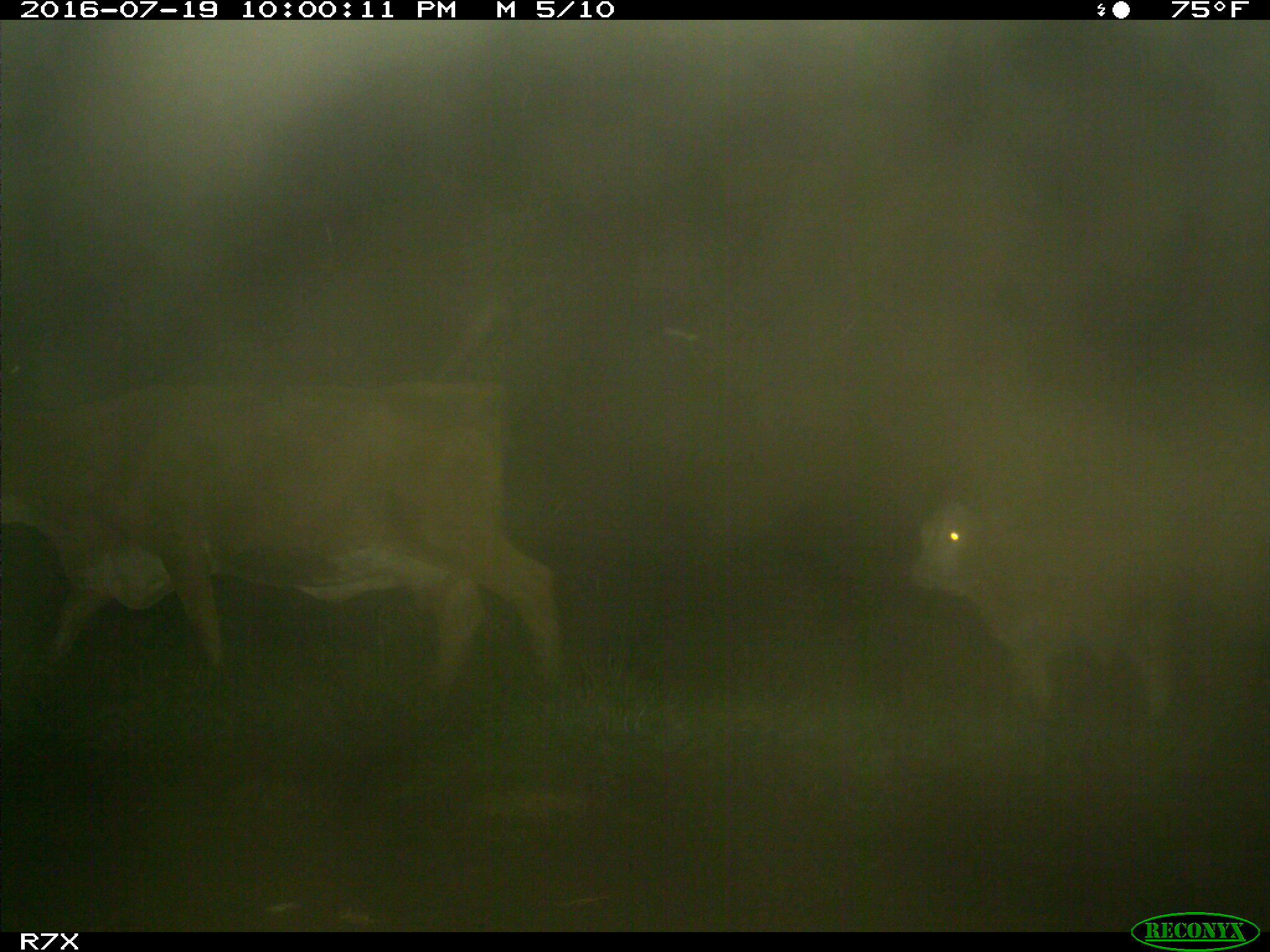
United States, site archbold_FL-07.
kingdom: Animalia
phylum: Chordata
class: Mammalia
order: Artiodactyla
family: Bovidae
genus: Bos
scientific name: Bos taurus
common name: domestic cow